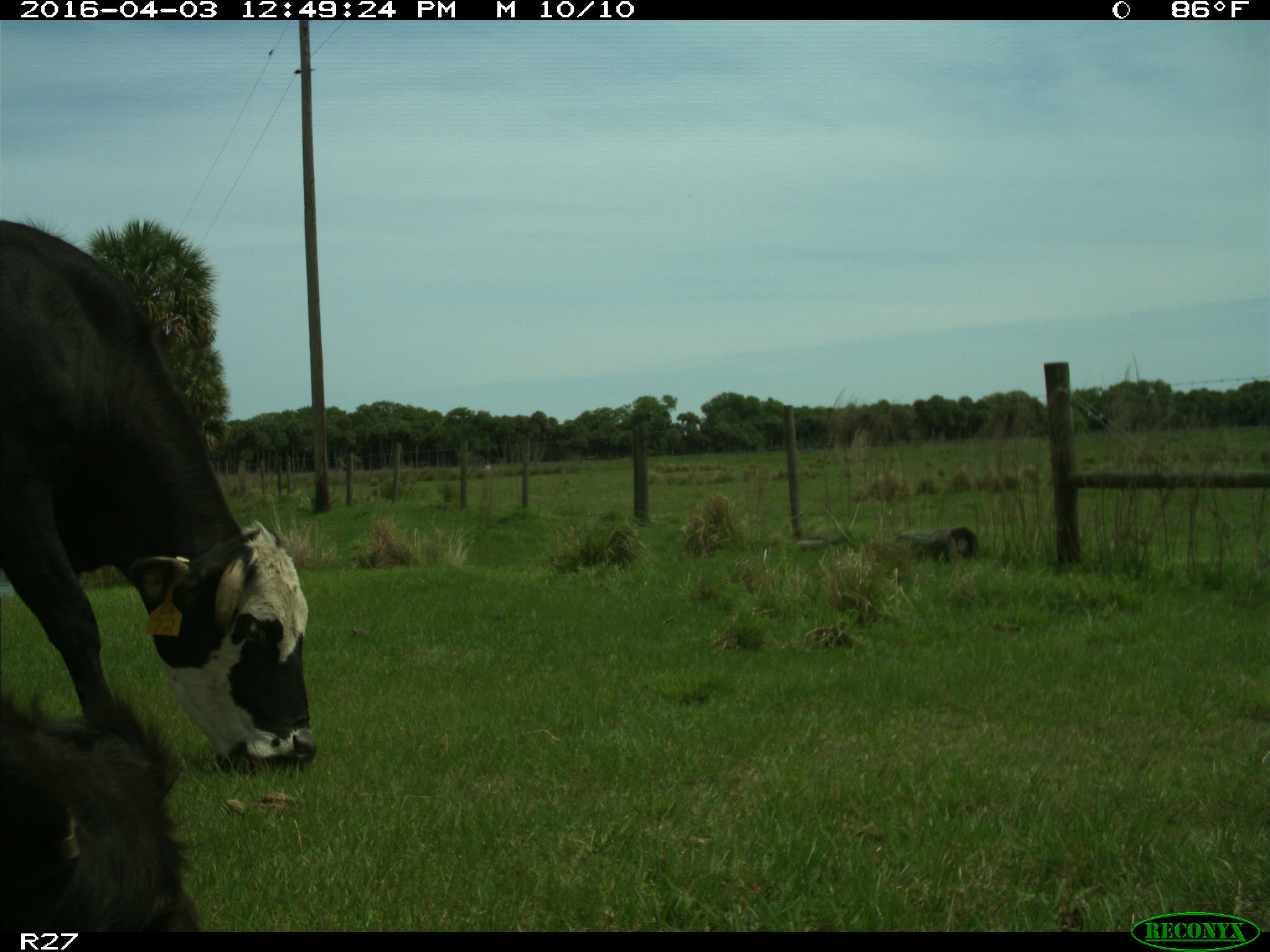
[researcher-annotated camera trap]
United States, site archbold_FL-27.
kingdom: Animalia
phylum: Chordata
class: Mammalia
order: Artiodactyla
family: Bovidae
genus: Bos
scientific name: Bos taurus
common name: domestic cow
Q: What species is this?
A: Bos taurus (domestic cow).